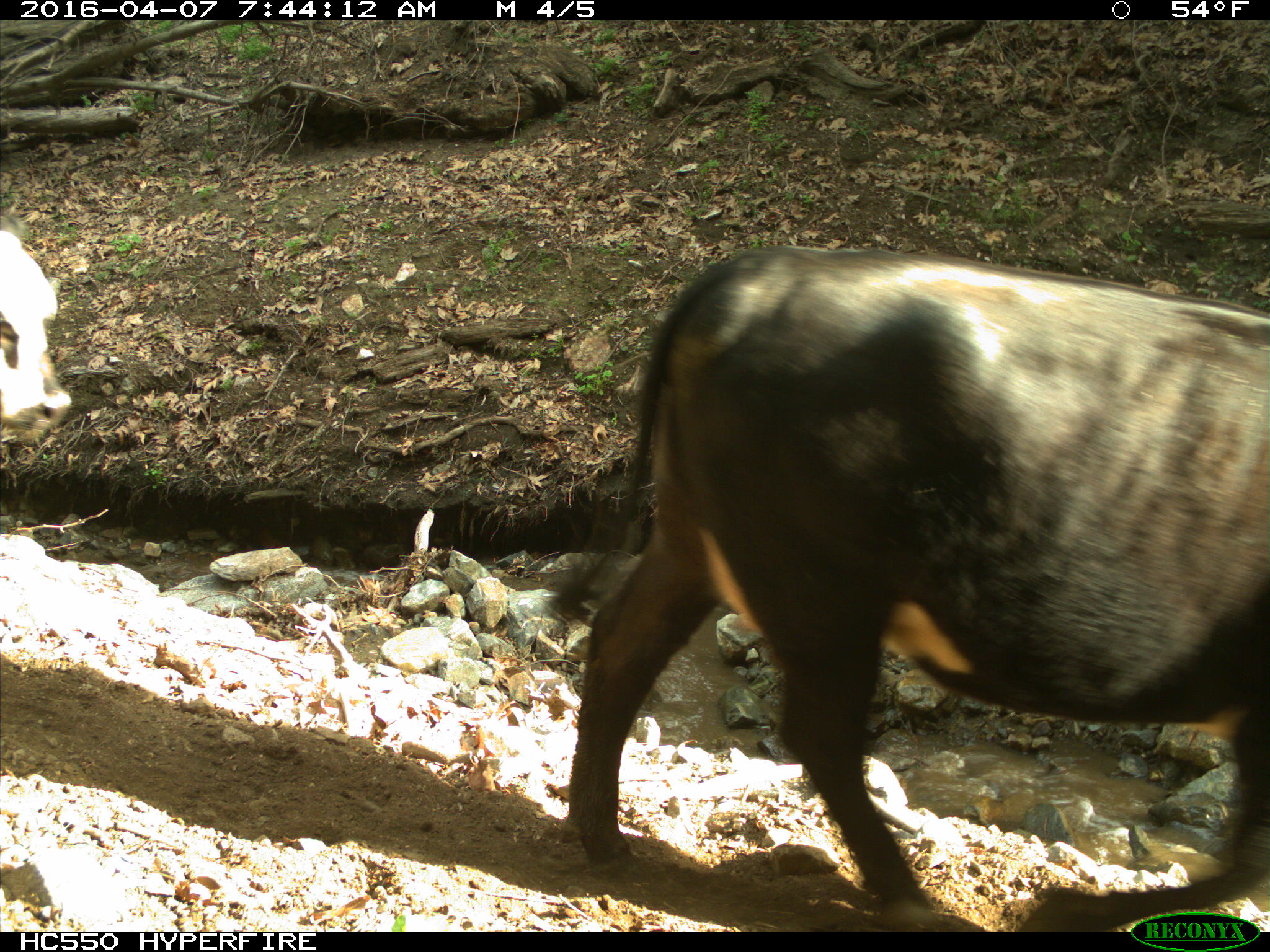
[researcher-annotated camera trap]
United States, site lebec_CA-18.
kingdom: Animalia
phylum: Chordata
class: Mammalia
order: Artiodactyla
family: Bovidae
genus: Bos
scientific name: Bos taurus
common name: domestic cow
Bos taurus (domestic cow).